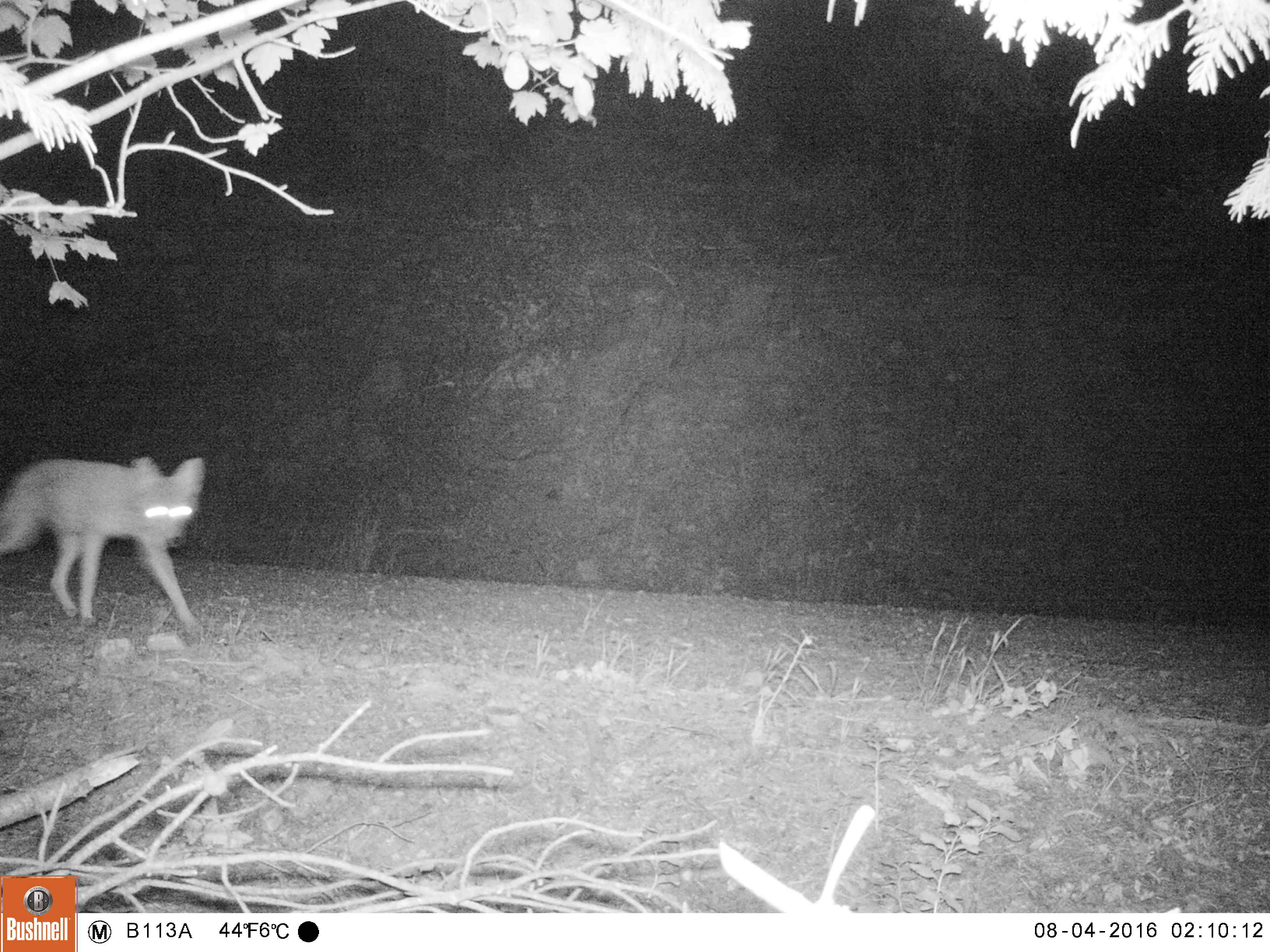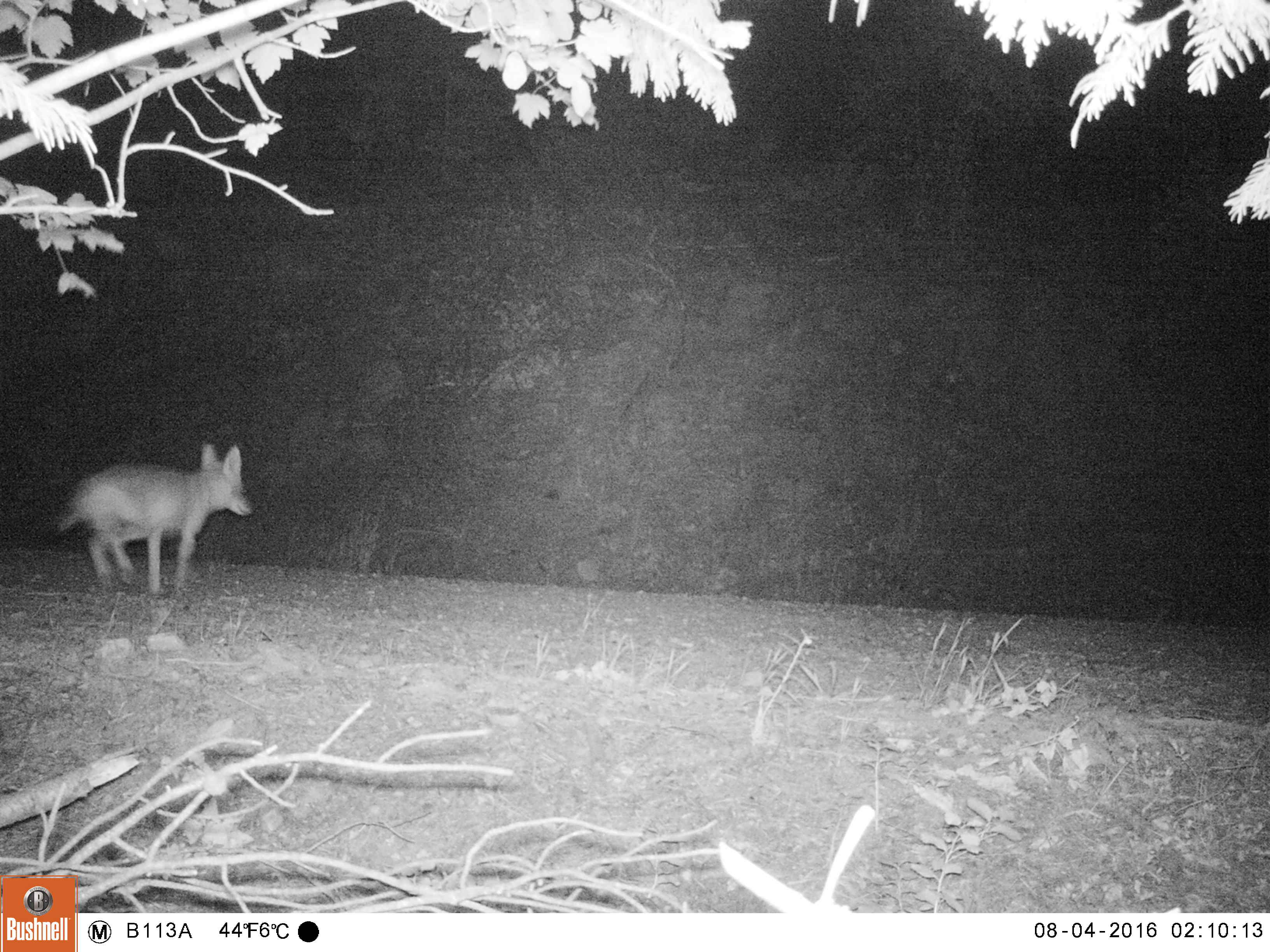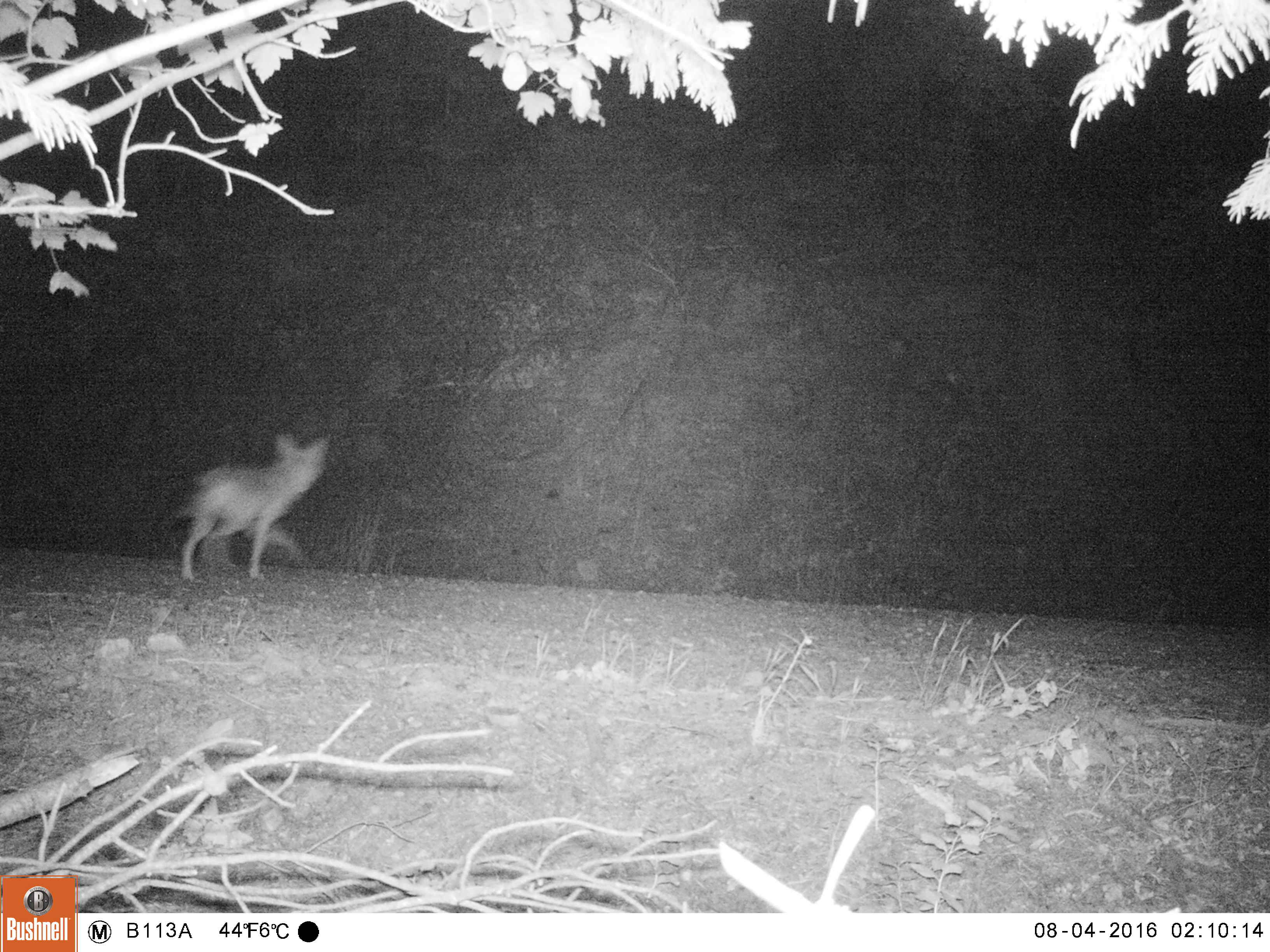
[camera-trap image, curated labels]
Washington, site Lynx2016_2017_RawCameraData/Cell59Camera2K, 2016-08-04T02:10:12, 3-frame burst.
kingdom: Animalia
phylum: Chordata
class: Mammalia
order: Carnivora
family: Canidae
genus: Canis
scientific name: Canis latrans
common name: coyote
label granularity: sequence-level